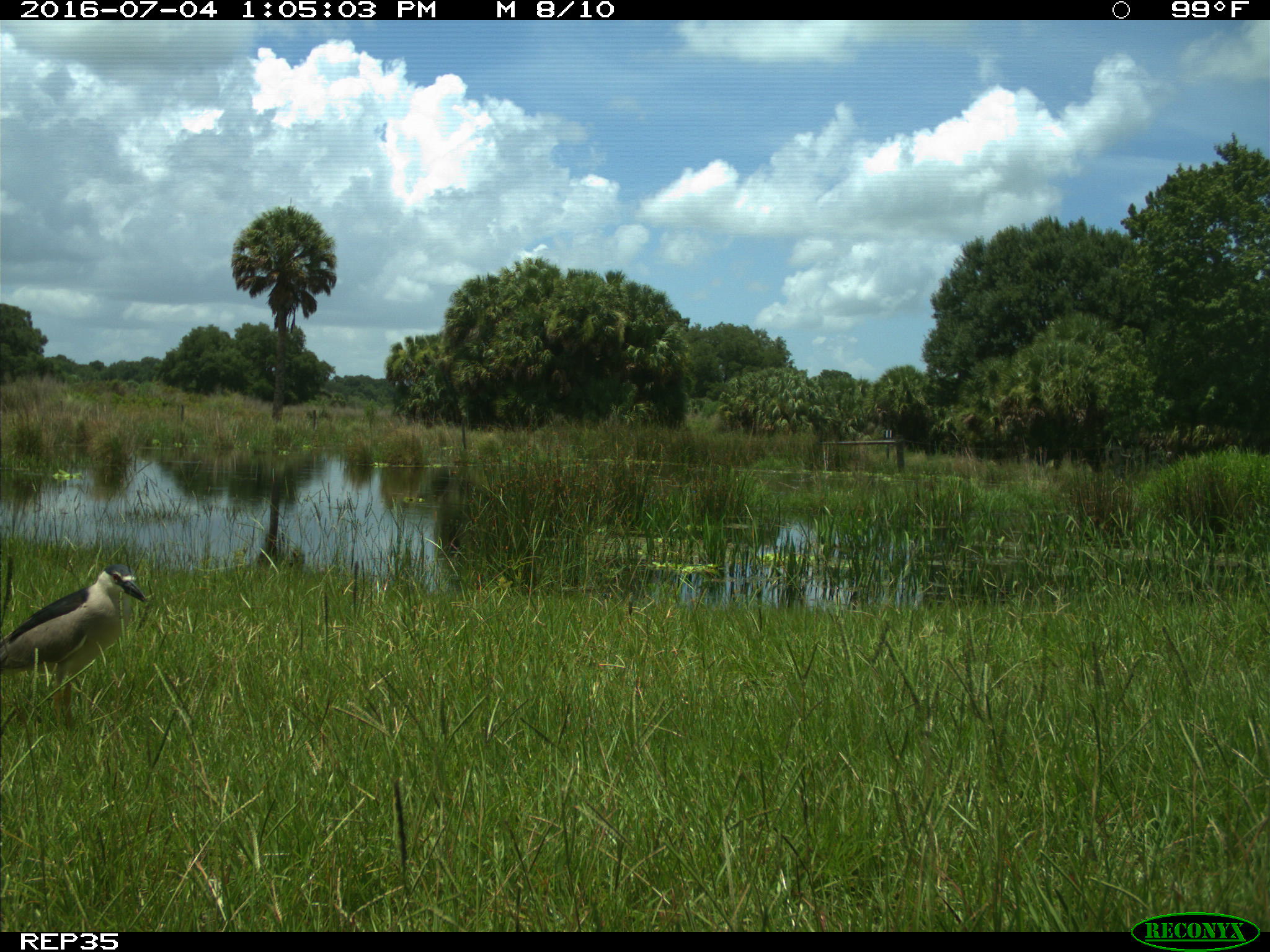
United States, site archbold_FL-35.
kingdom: Animalia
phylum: Chordata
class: Aves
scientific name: Aves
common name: birds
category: unidentified bird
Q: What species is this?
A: Unidentified bird (birds) (Aves).